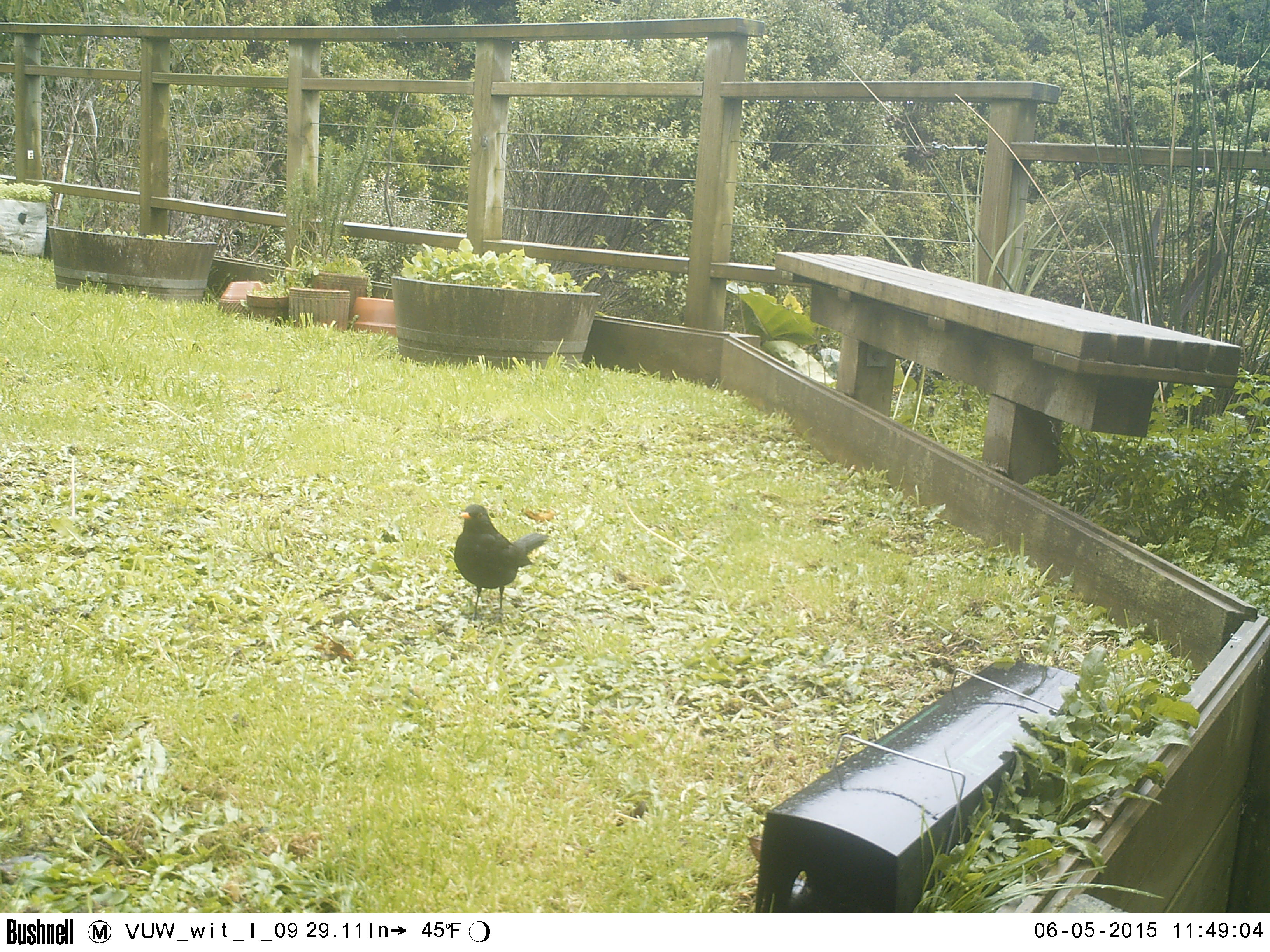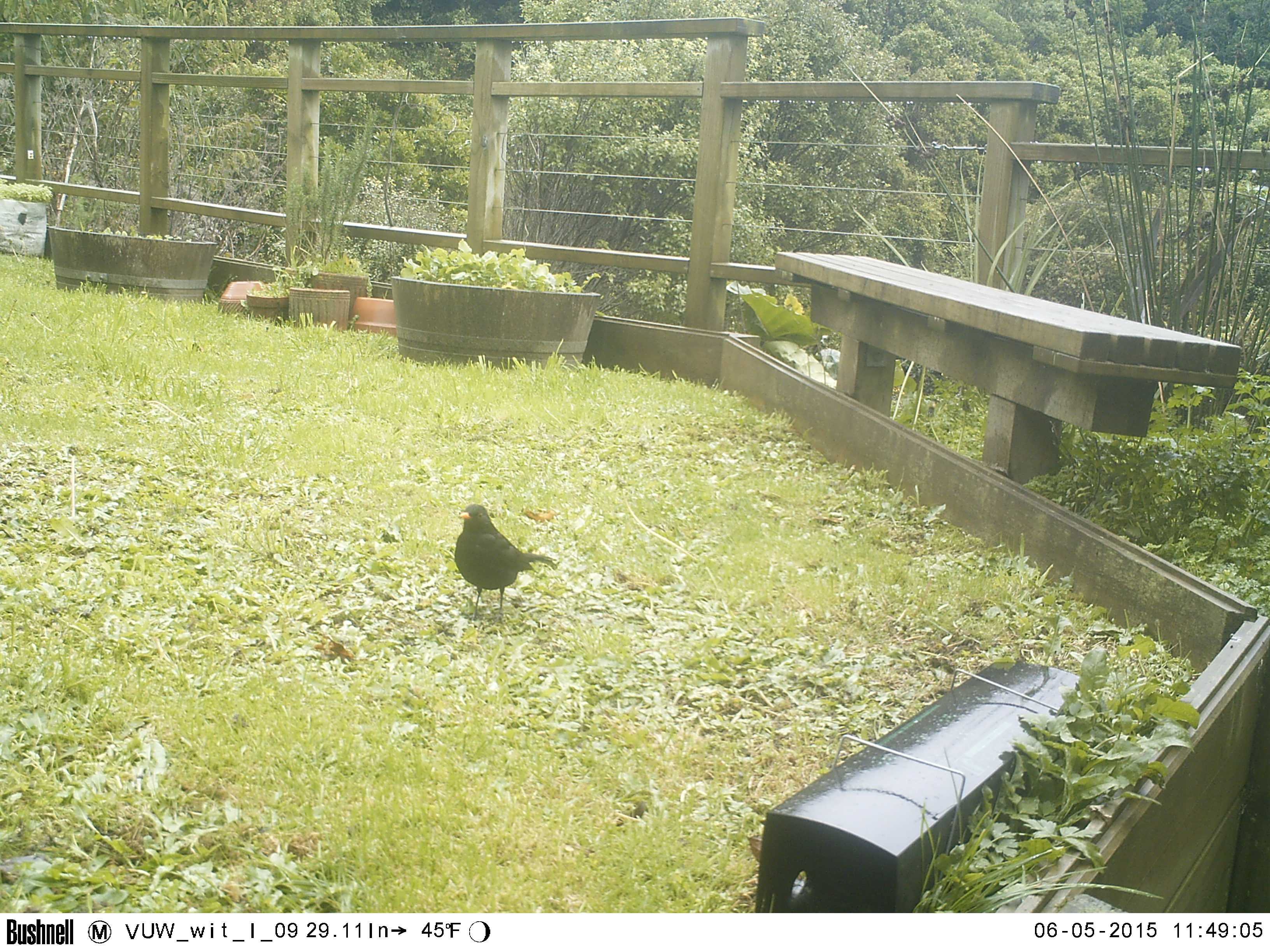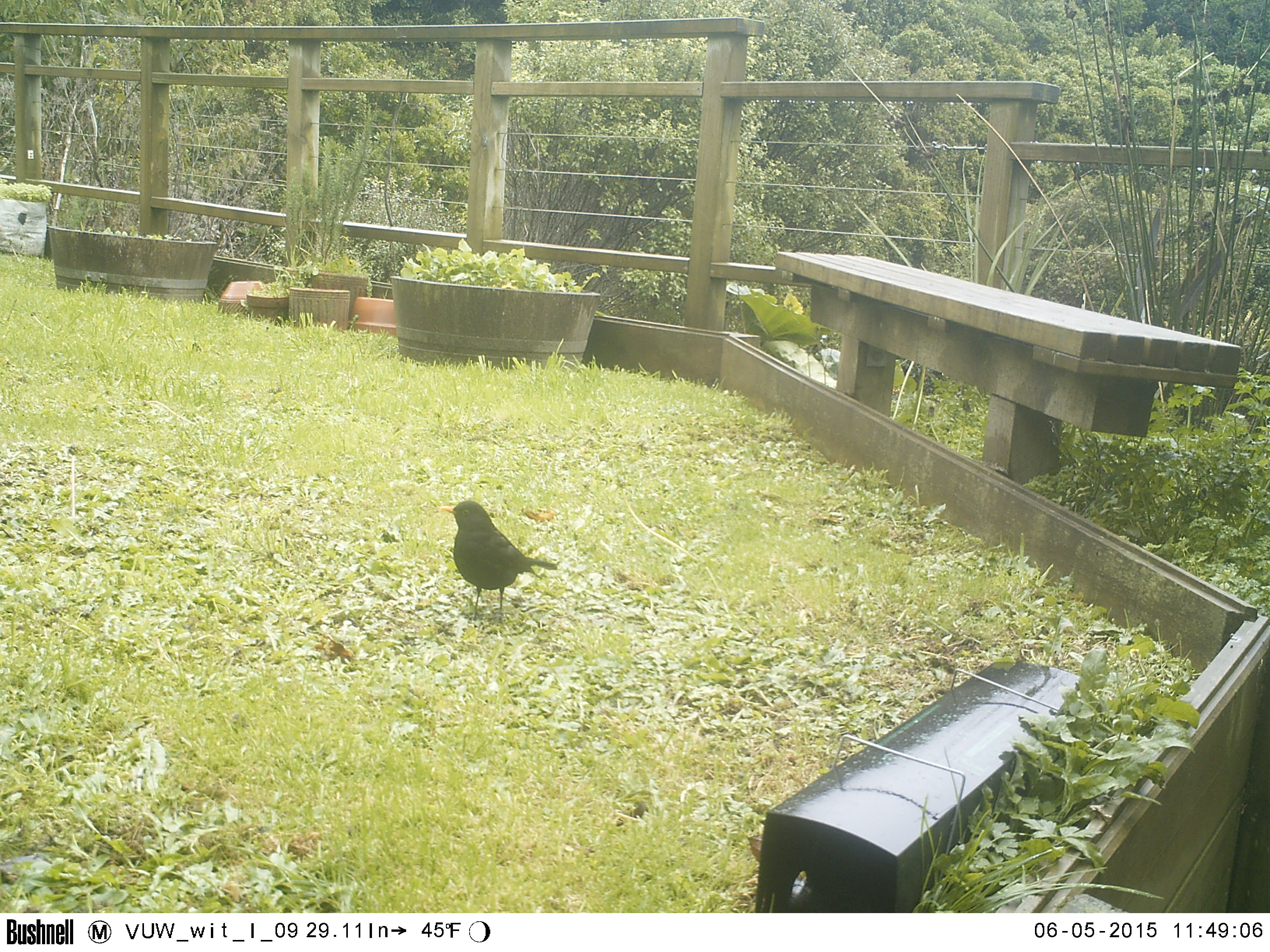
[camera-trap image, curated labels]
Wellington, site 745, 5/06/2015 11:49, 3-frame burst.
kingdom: Animalia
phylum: Chordata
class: Aves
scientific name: Aves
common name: bird